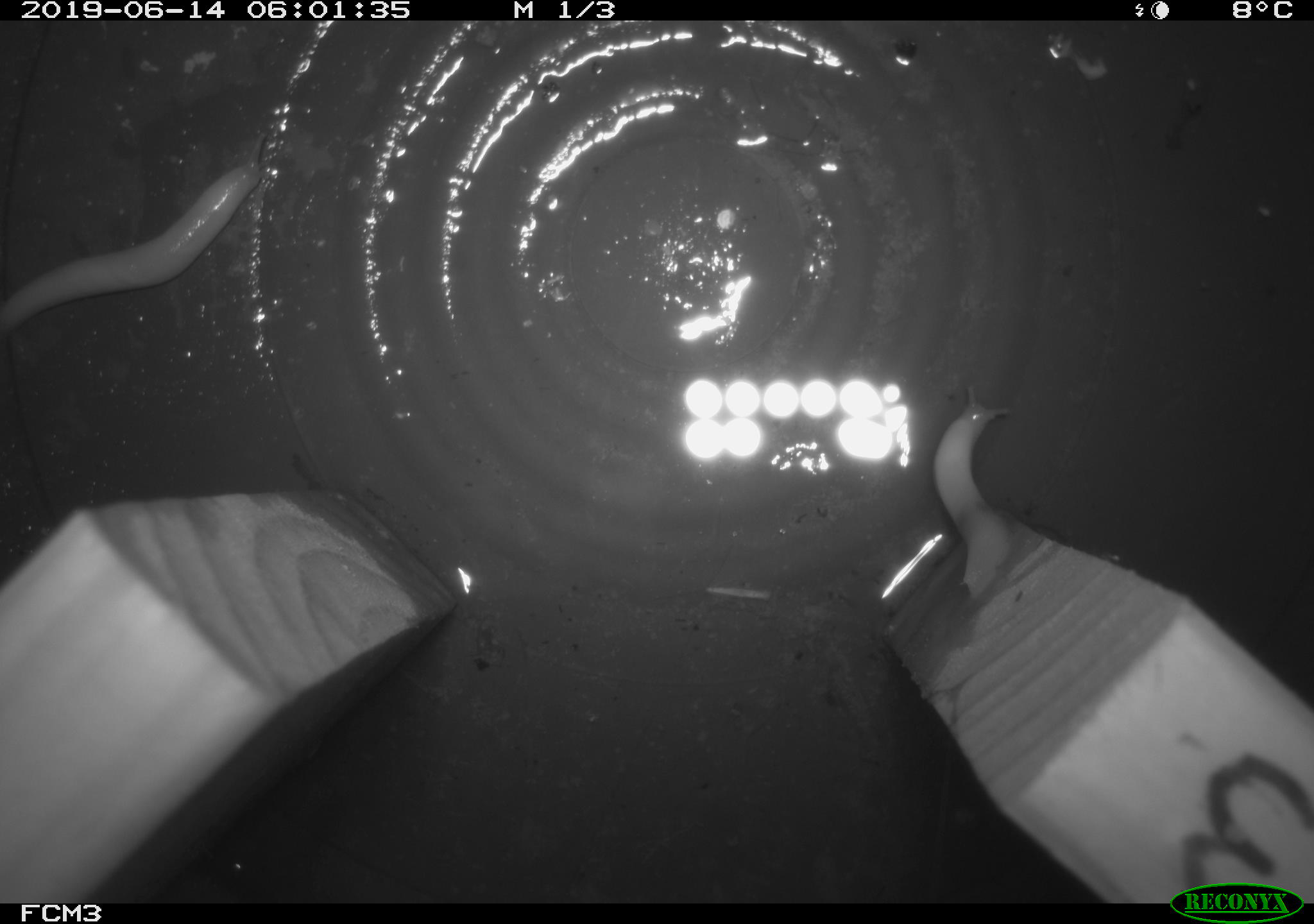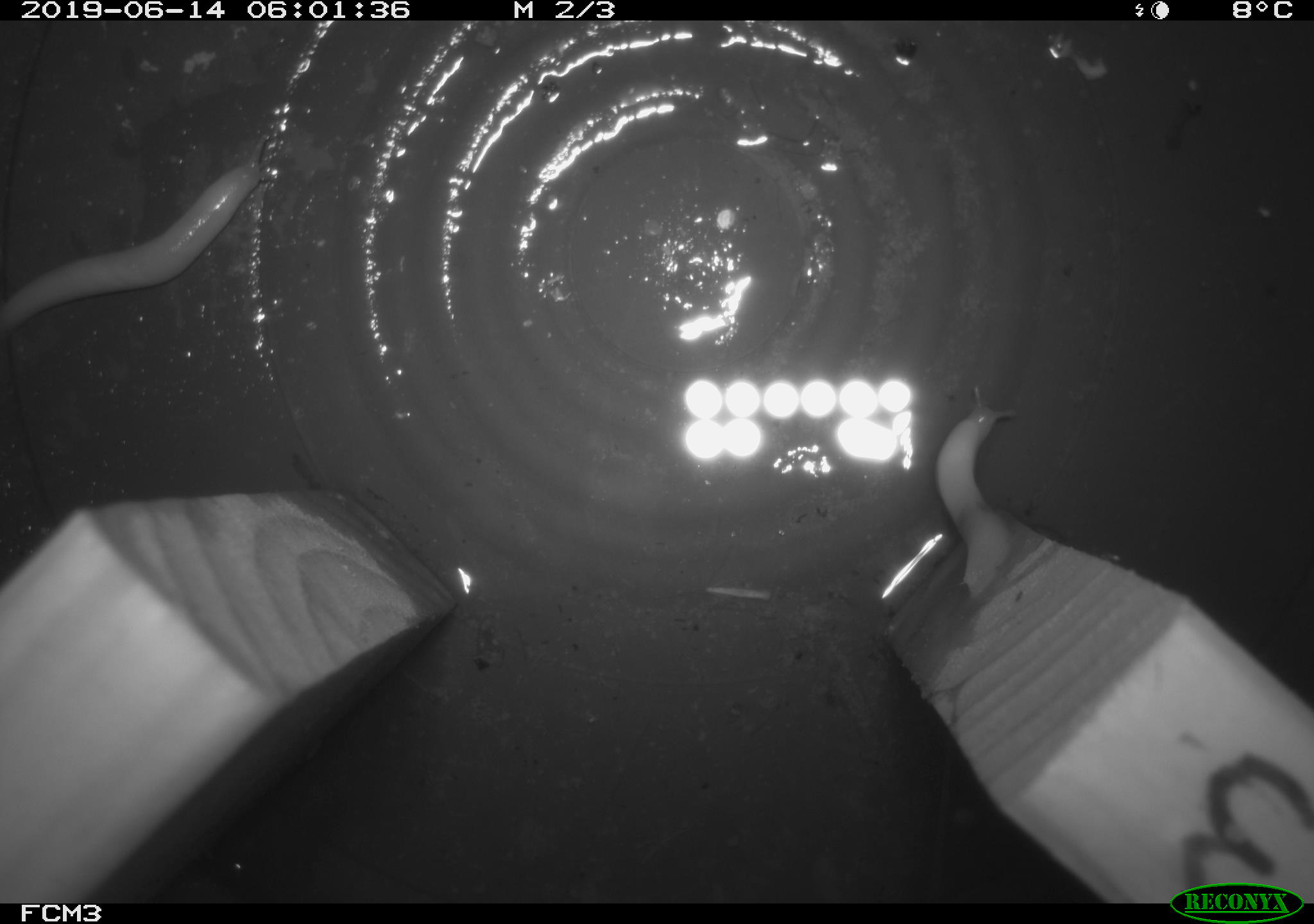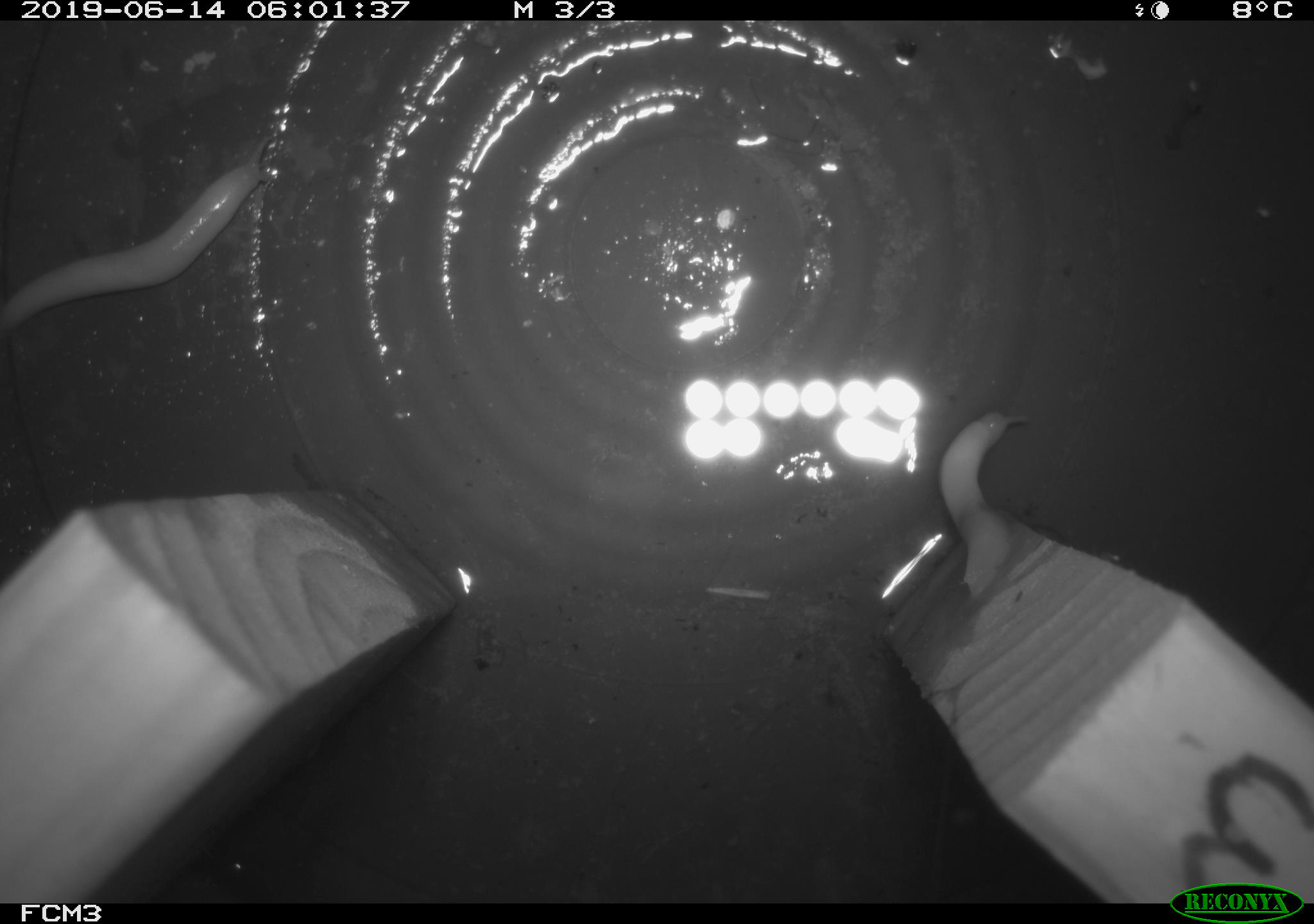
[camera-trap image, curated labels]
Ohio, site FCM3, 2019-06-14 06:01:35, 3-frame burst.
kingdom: Animalia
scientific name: Animalia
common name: animal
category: invertebrate